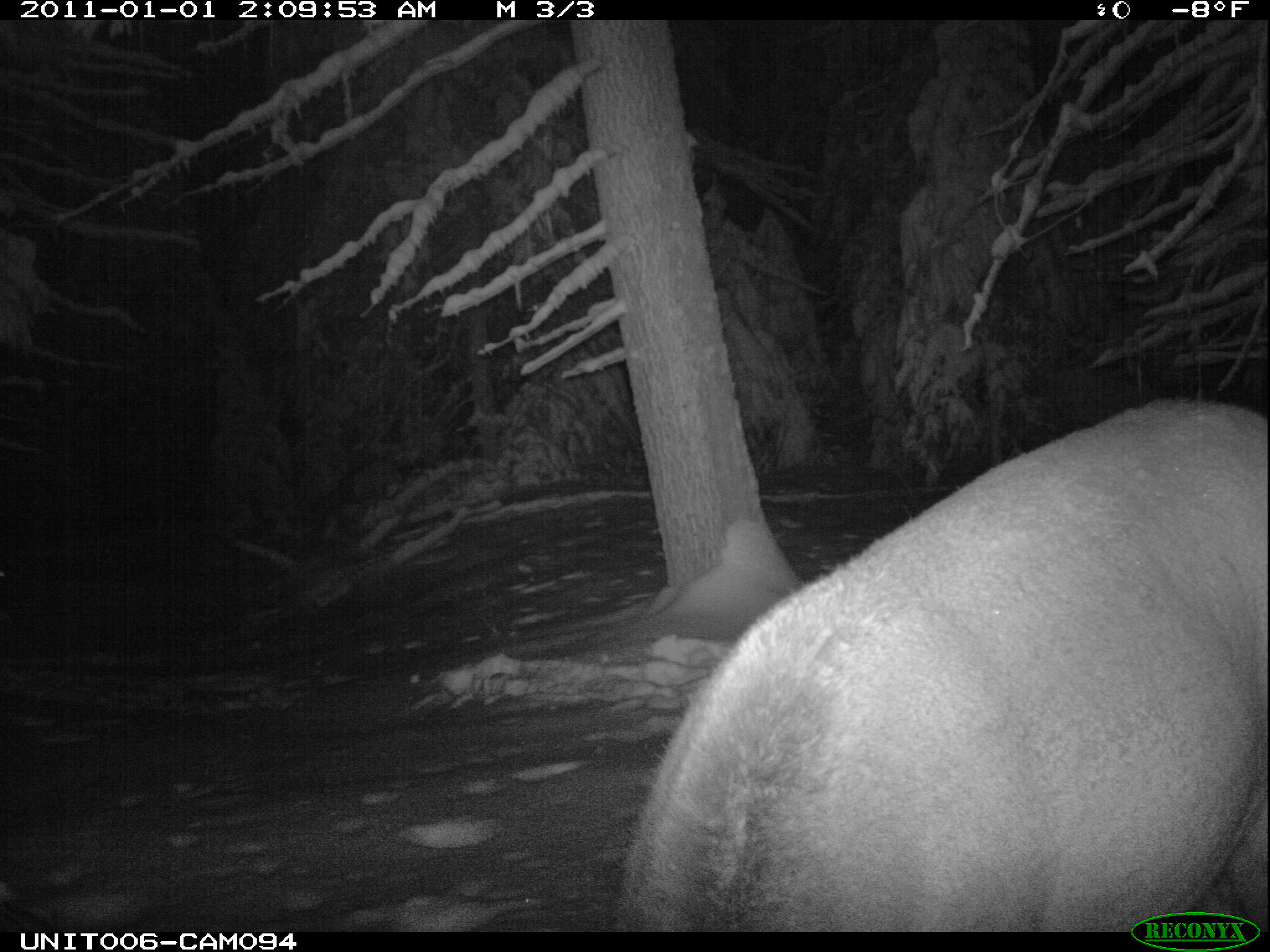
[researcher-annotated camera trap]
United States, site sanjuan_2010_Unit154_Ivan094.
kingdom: Animalia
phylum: Chordata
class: Mammalia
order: Artiodactyla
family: Cervidae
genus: Cervus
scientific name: Cervus elaphus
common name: red deer